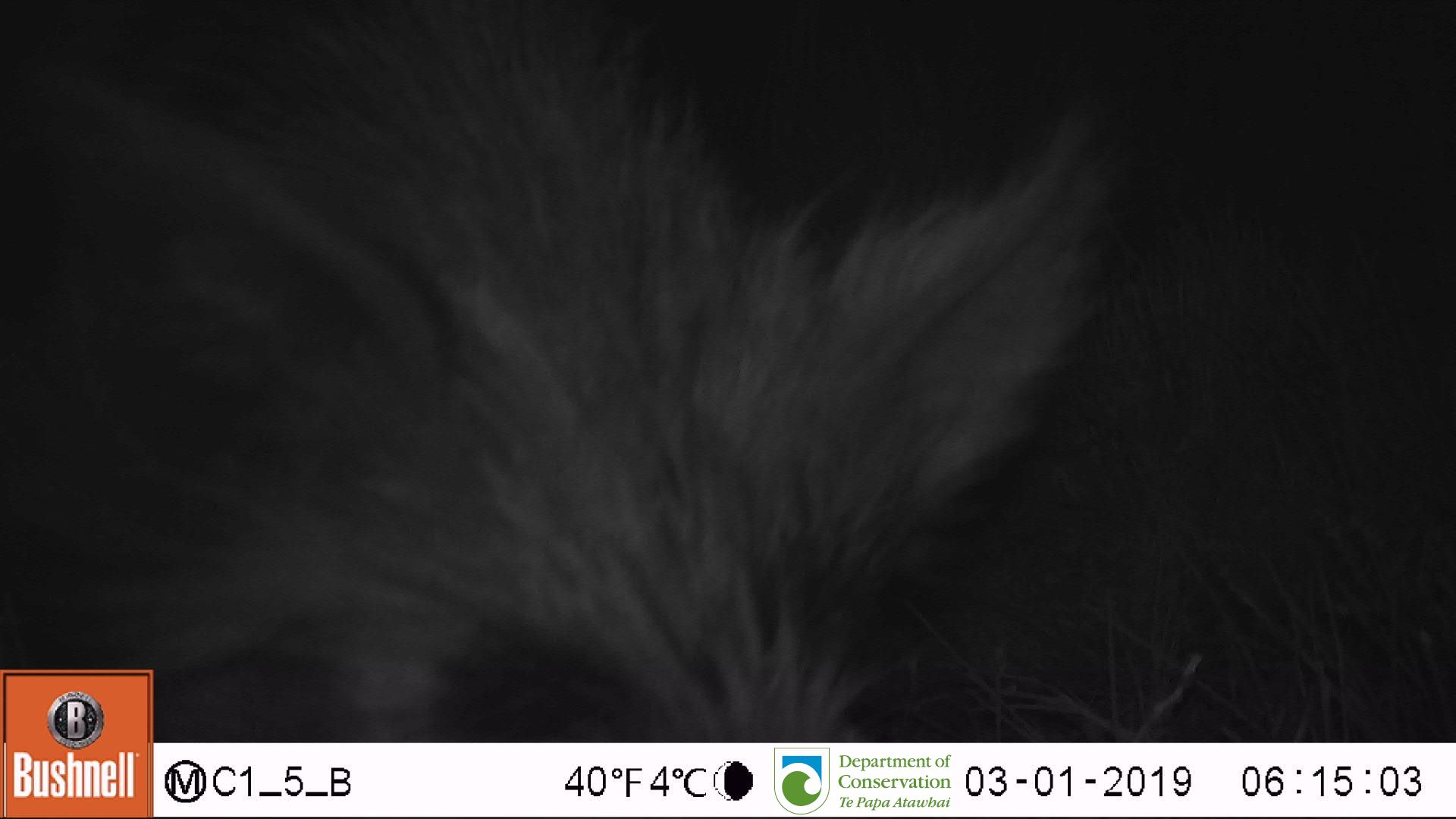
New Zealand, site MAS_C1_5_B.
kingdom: Animalia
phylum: Chordata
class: Mammalia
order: Artiodactyla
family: Suidae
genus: Sus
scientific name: Sus scrofa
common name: pig